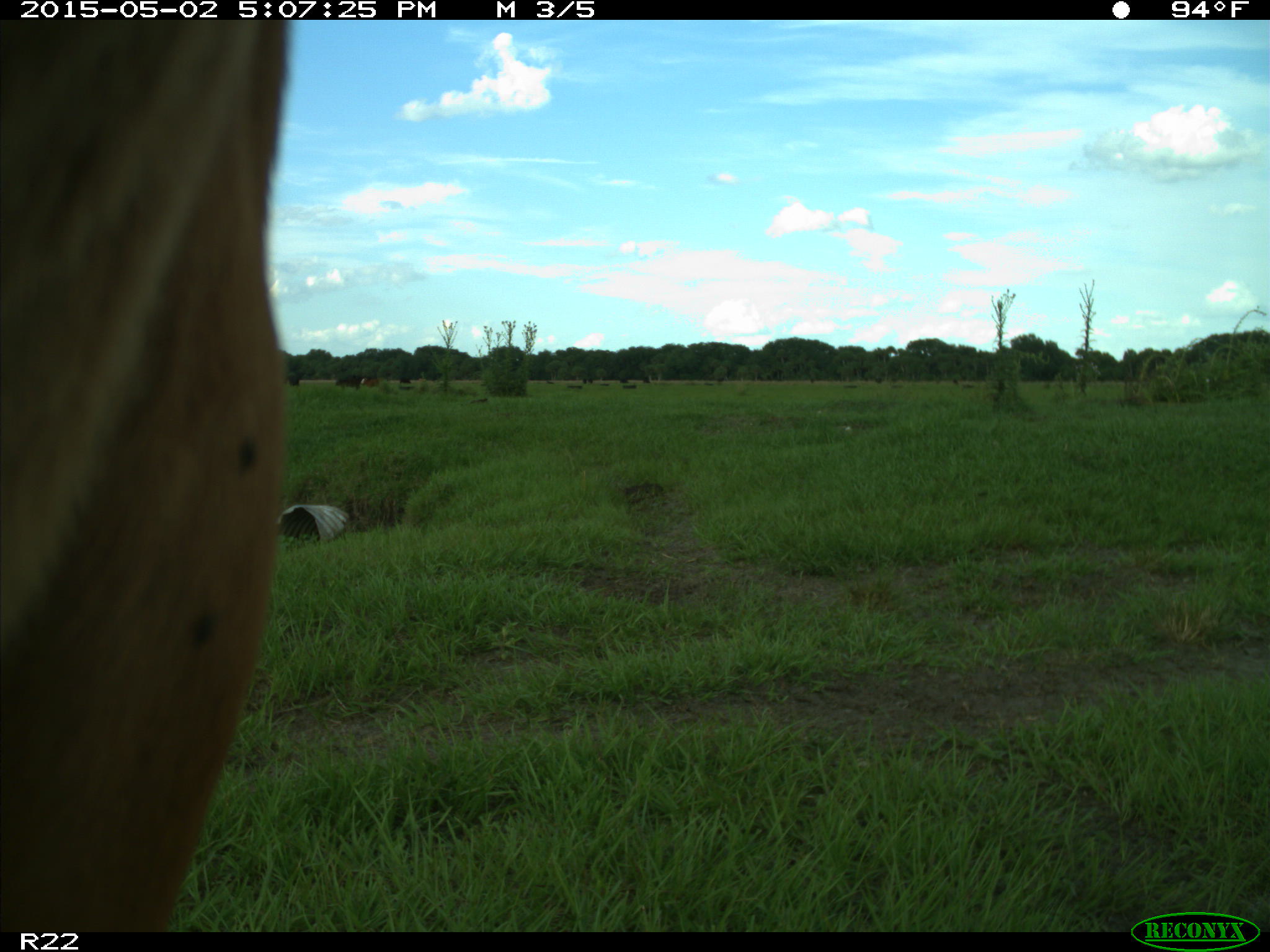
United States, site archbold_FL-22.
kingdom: Animalia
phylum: Chordata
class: Mammalia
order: Artiodactyla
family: Bovidae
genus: Bos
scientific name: Bos taurus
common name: domestic cow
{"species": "Bos taurus (domestic cow)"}